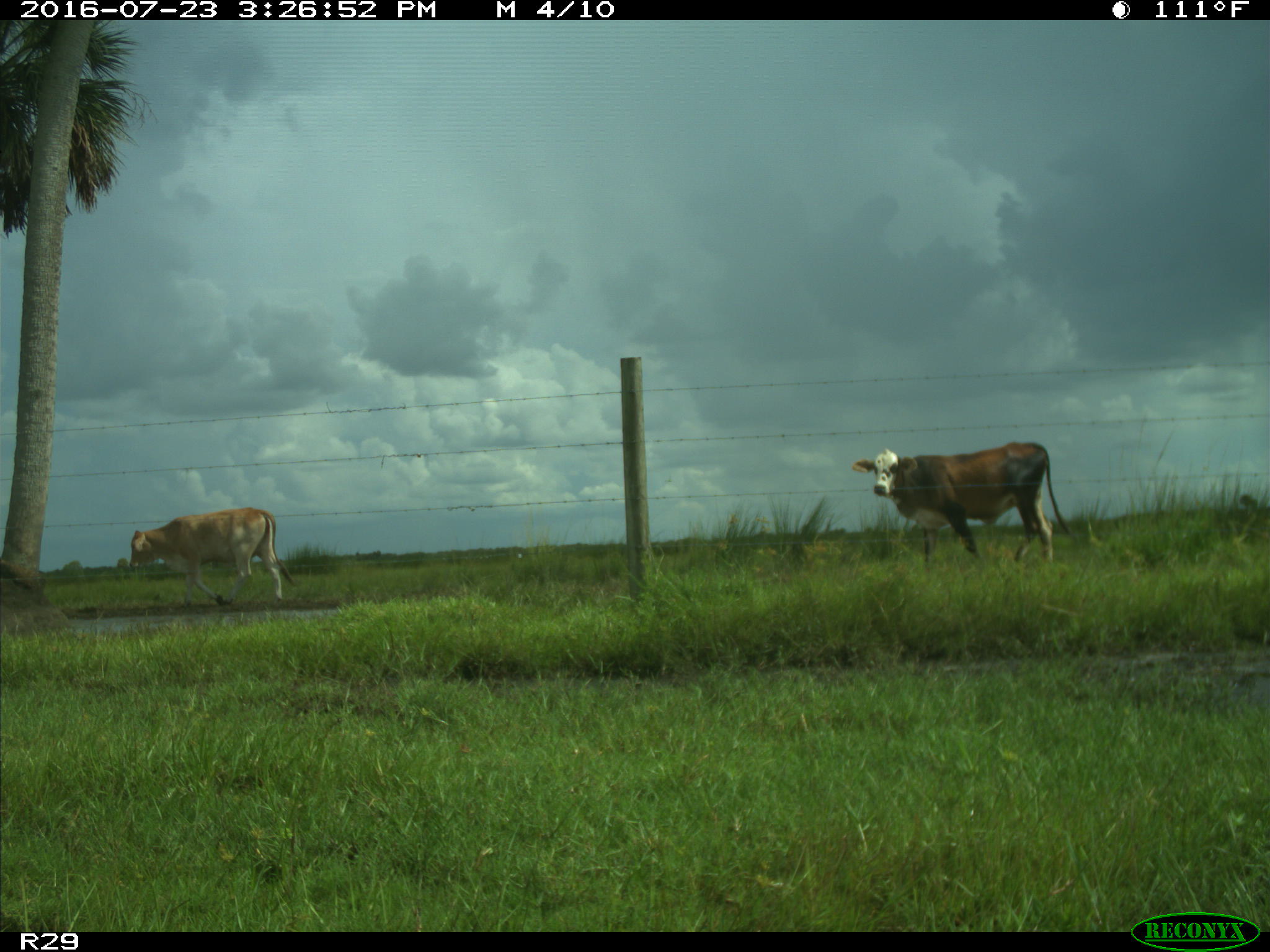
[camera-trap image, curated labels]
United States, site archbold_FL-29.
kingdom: Animalia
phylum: Chordata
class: Mammalia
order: Artiodactyla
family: Bovidae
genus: Bos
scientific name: Bos taurus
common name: domestic cow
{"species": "Bos taurus (domestic cow)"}